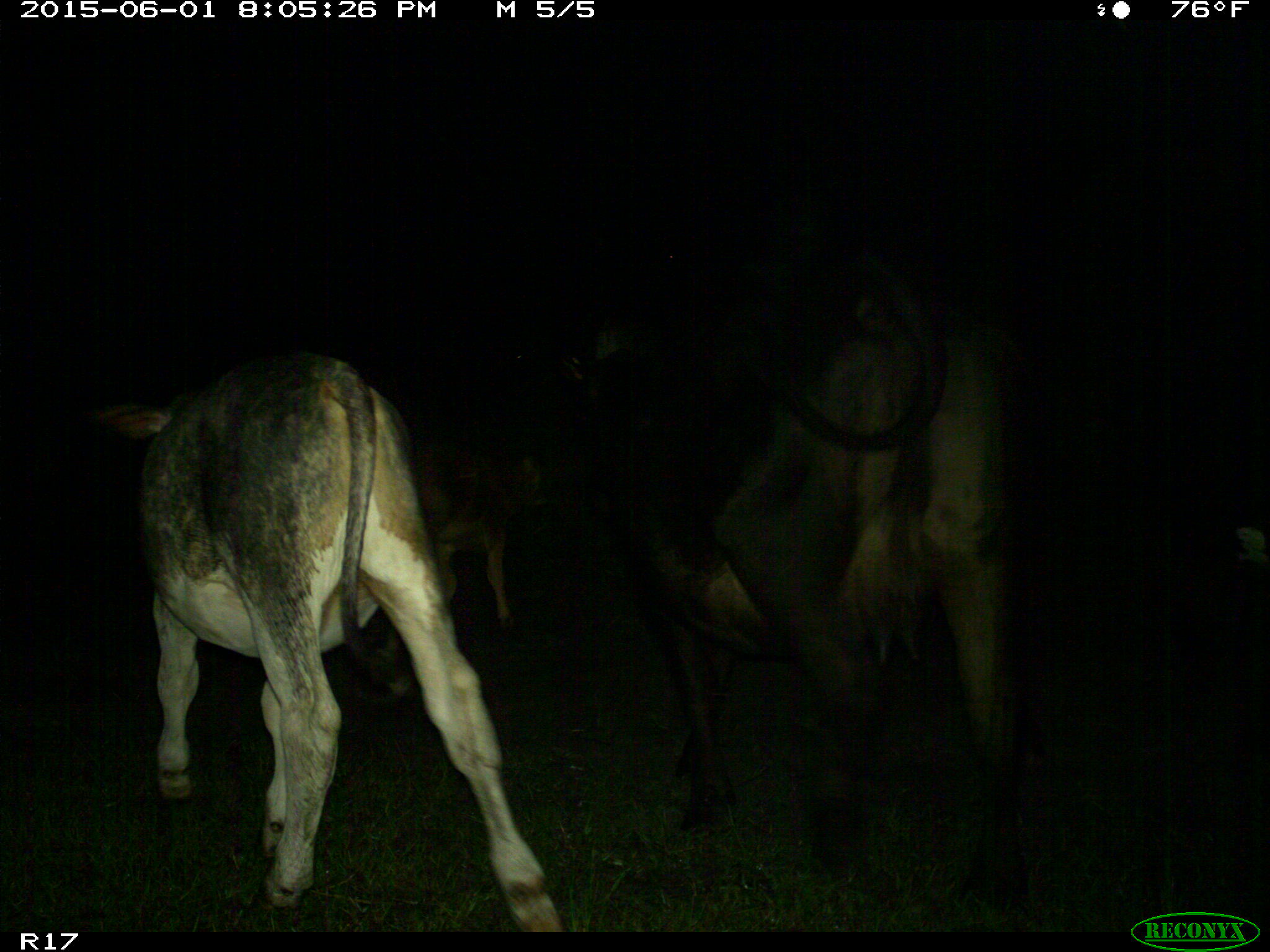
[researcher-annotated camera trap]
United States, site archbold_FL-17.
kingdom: Animalia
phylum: Chordata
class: Mammalia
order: Artiodactyla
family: Bovidae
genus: Bos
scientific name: Bos taurus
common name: domestic cow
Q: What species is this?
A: Bos taurus (domestic cow).